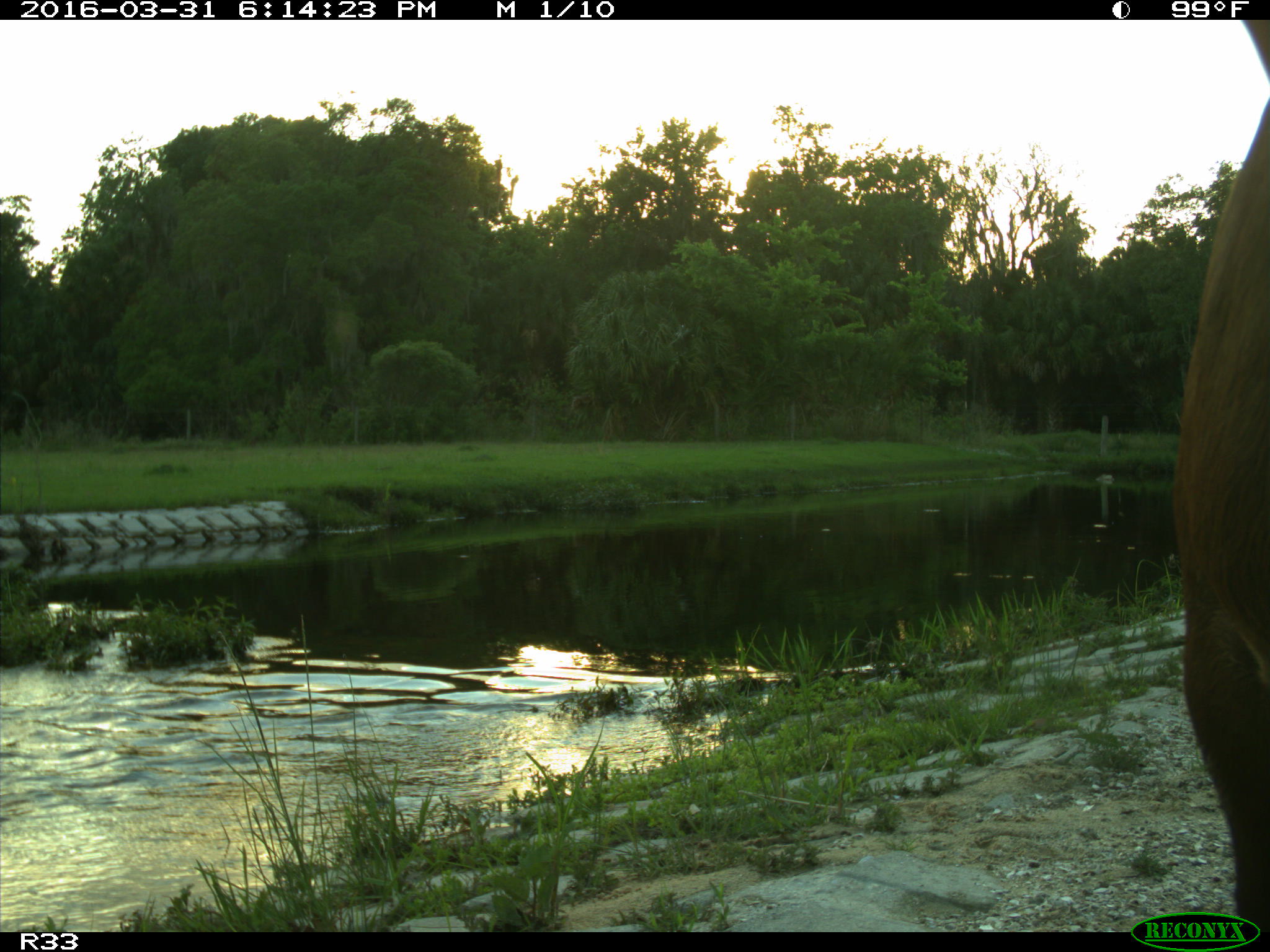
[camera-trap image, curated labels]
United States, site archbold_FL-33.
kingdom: Animalia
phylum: Chordata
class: Mammalia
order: Artiodactyla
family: Bovidae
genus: Bos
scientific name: Bos taurus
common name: domestic cow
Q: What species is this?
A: Bos taurus (domestic cow).